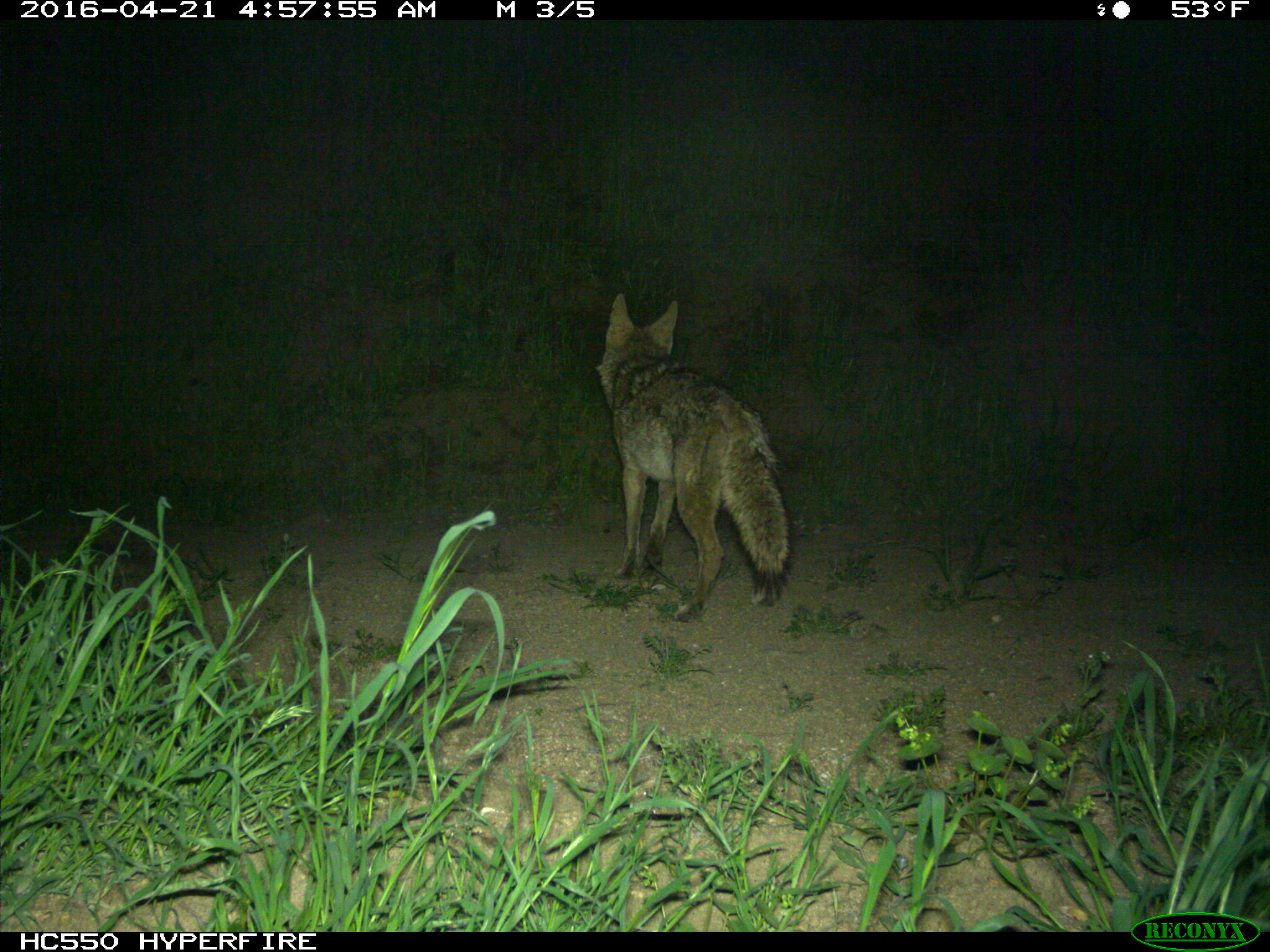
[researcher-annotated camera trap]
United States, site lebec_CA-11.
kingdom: Animalia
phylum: Chordata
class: Mammalia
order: Carnivora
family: Canidae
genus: Canis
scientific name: Canis latrans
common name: coyote